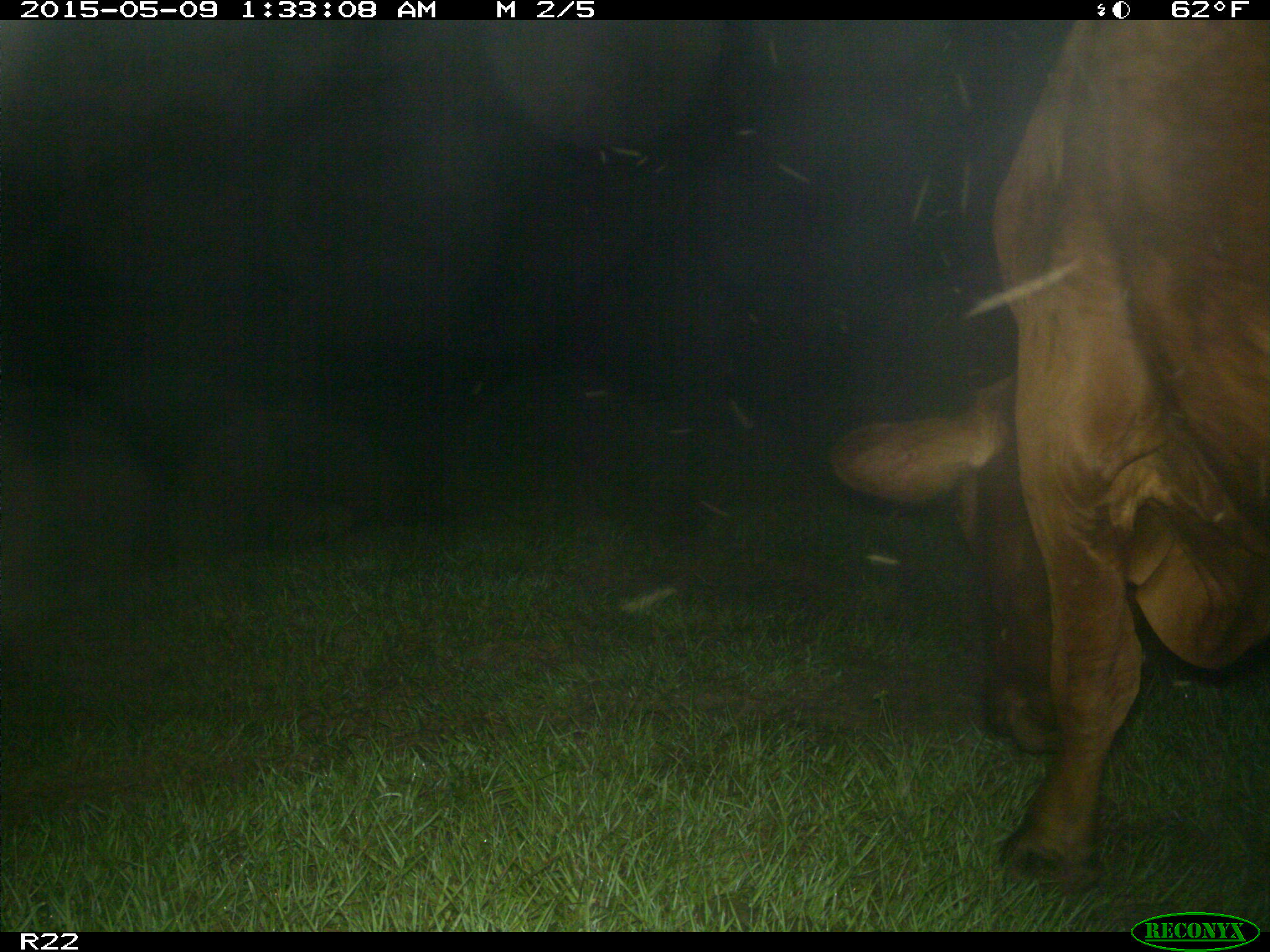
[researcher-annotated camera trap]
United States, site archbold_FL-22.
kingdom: Animalia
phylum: Chordata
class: Mammalia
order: Artiodactyla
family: Bovidae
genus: Bos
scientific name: Bos taurus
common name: domestic cow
Bos taurus (domestic cow).